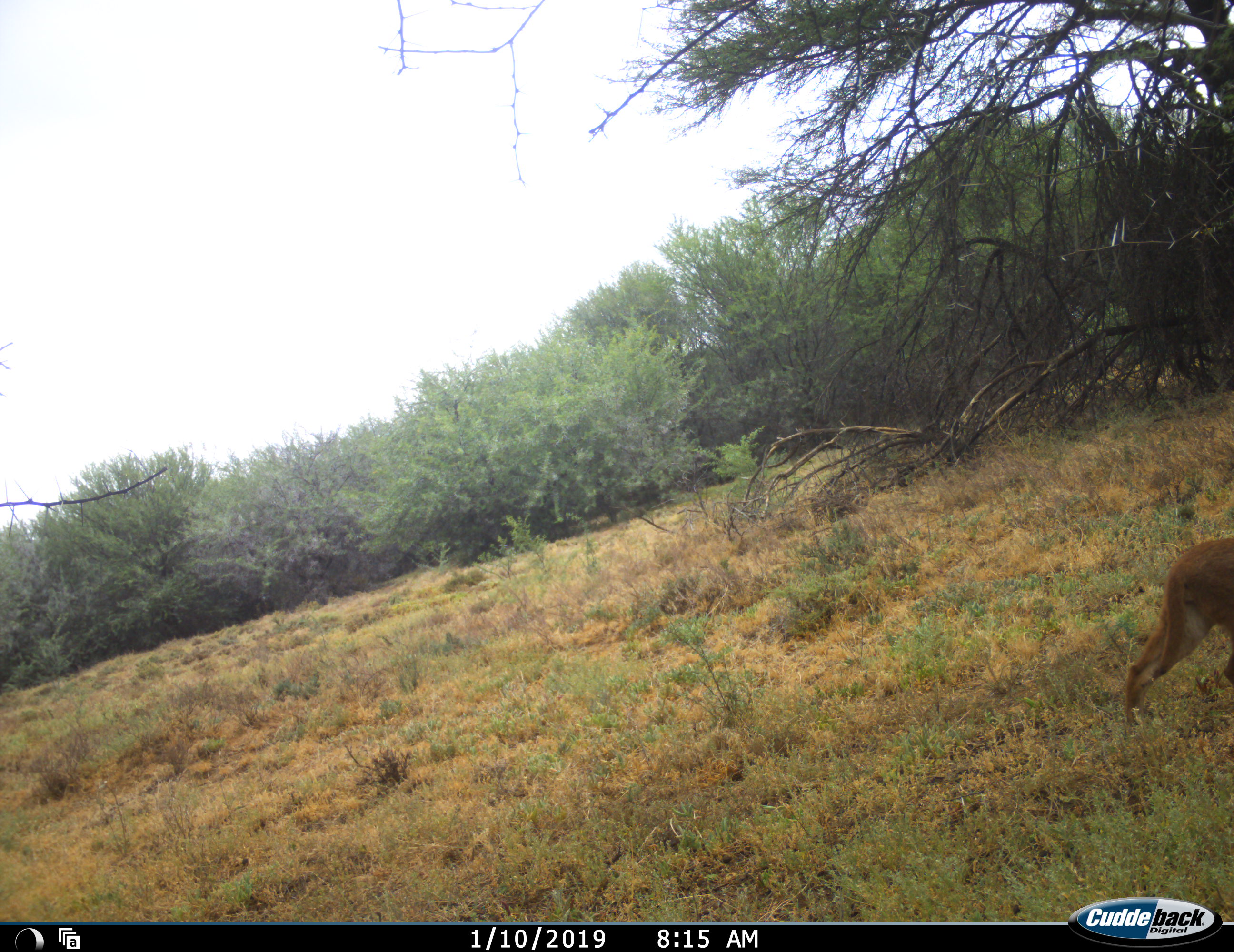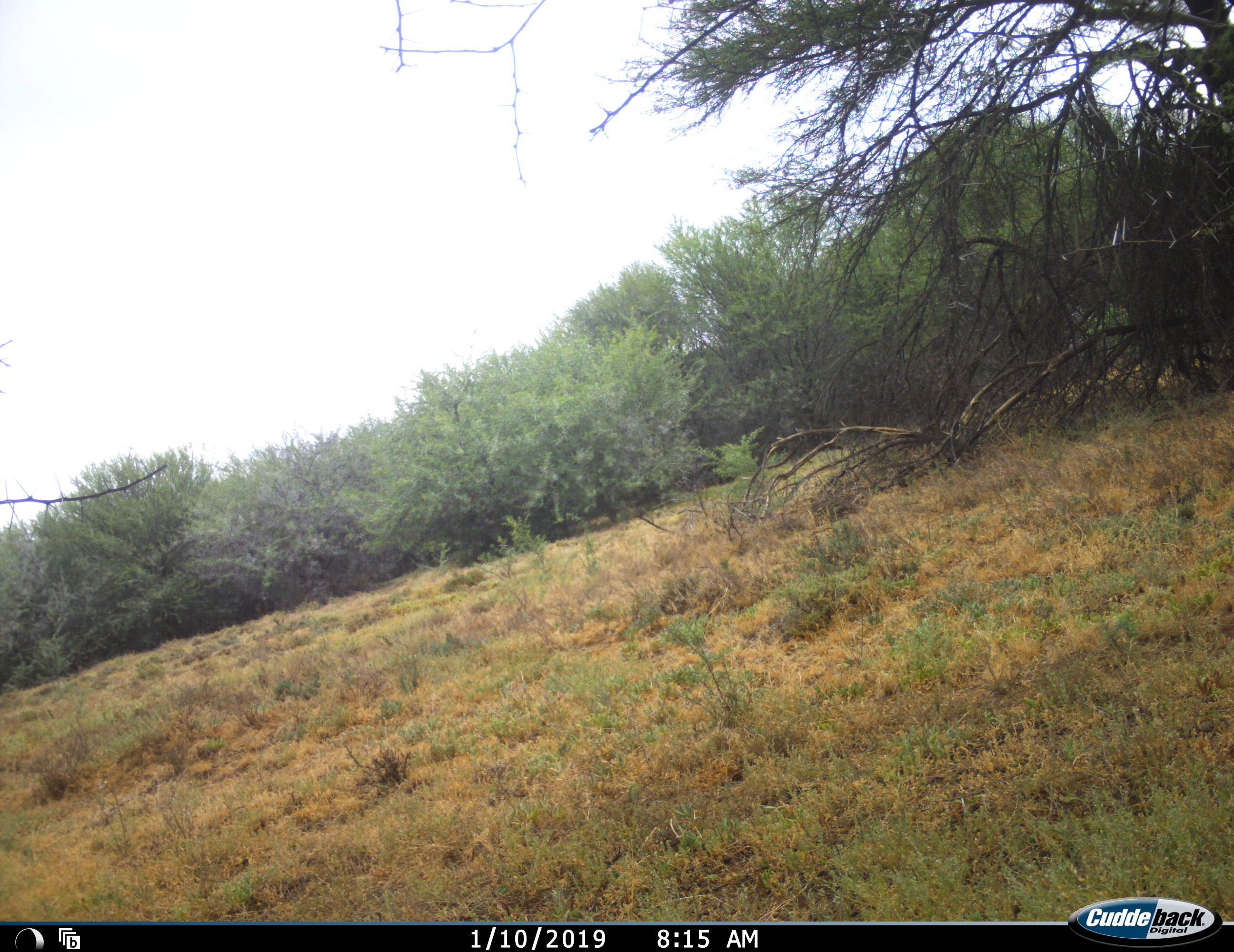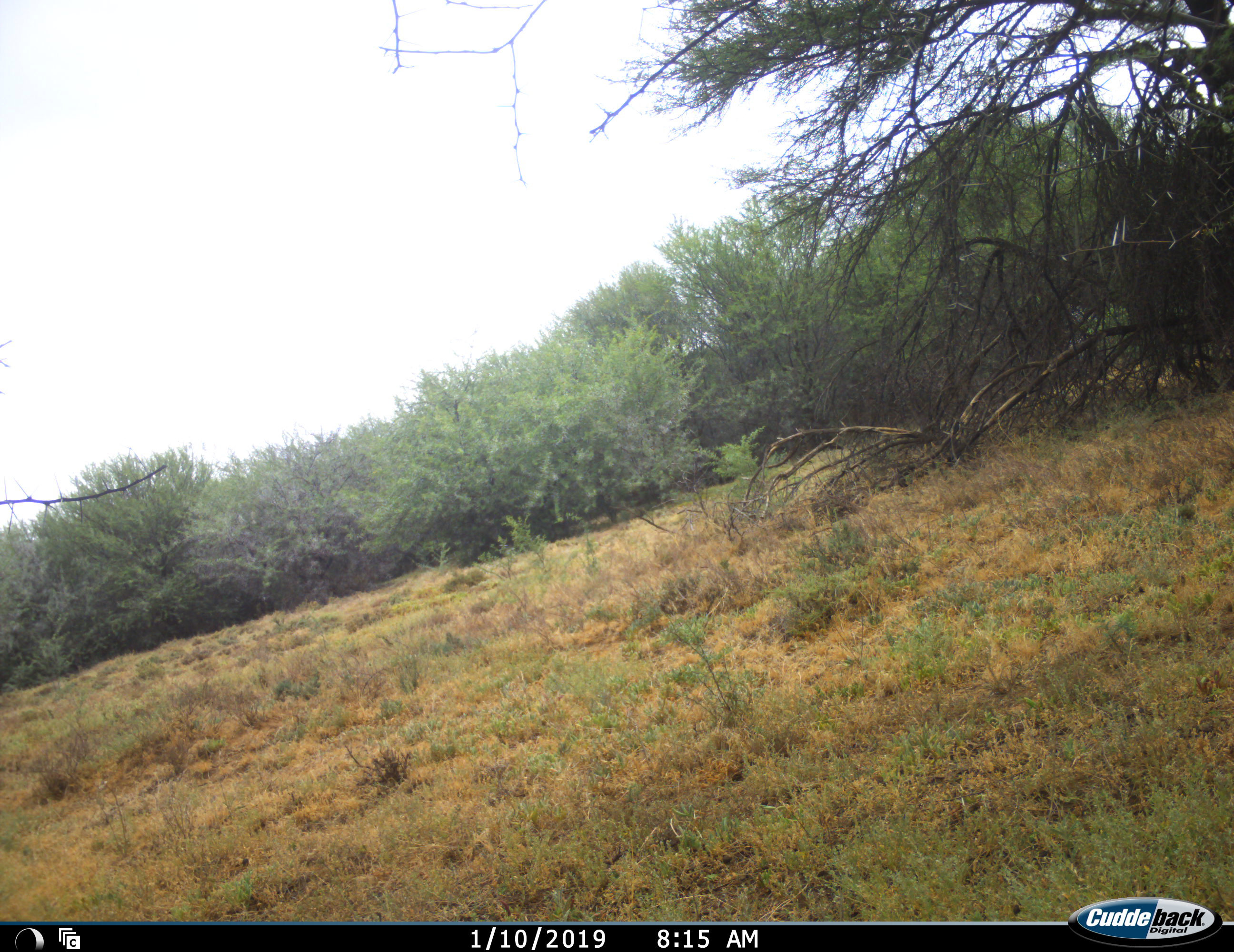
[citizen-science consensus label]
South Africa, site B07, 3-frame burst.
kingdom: Animalia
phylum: Chordata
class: Mammalia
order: Carnivora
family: Felidae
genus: Caracal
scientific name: Caracal caracal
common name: caracal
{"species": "caracal (Caracal caracal)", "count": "1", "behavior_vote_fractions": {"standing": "0%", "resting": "0%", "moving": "100%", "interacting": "0%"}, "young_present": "0%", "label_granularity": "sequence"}